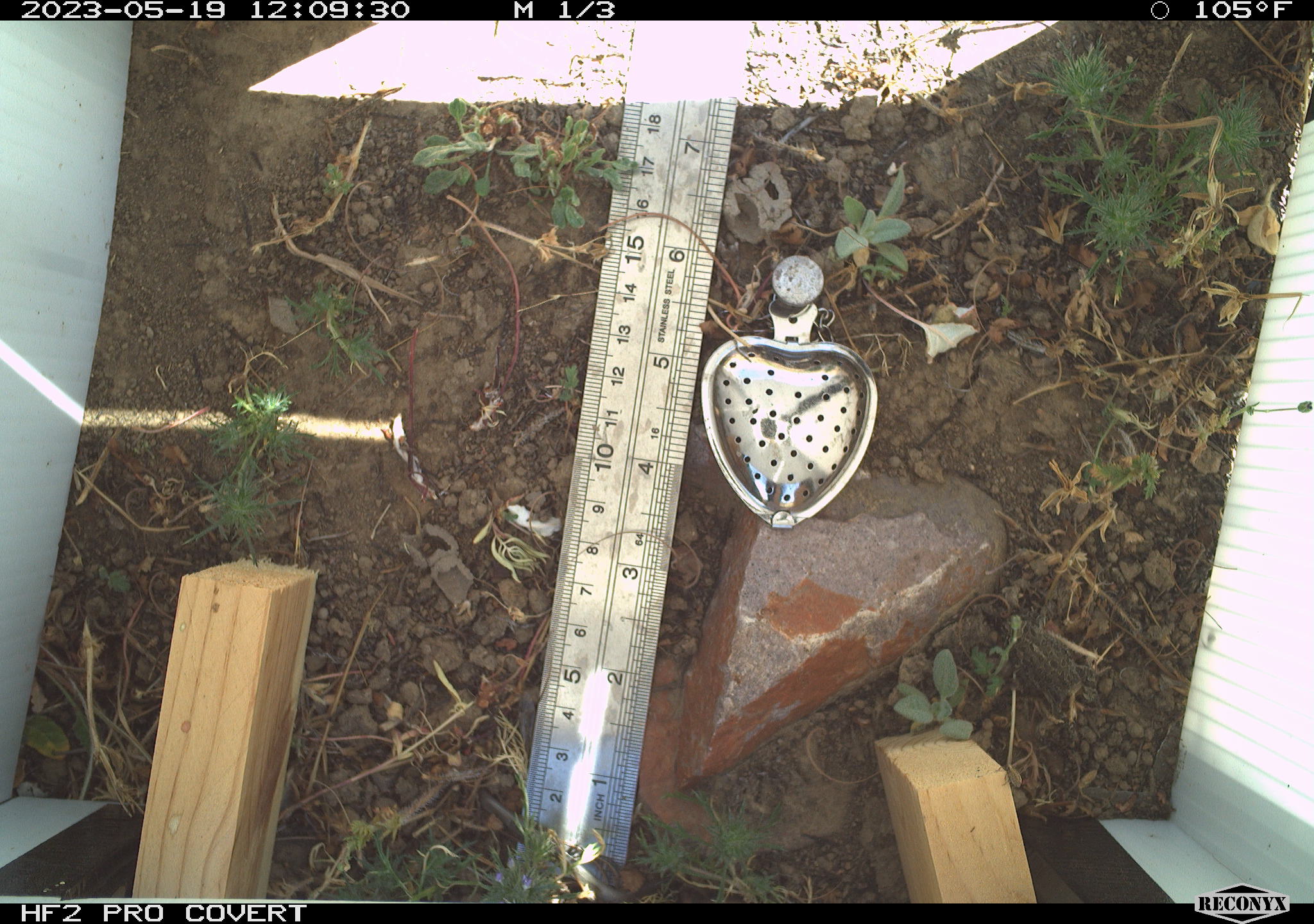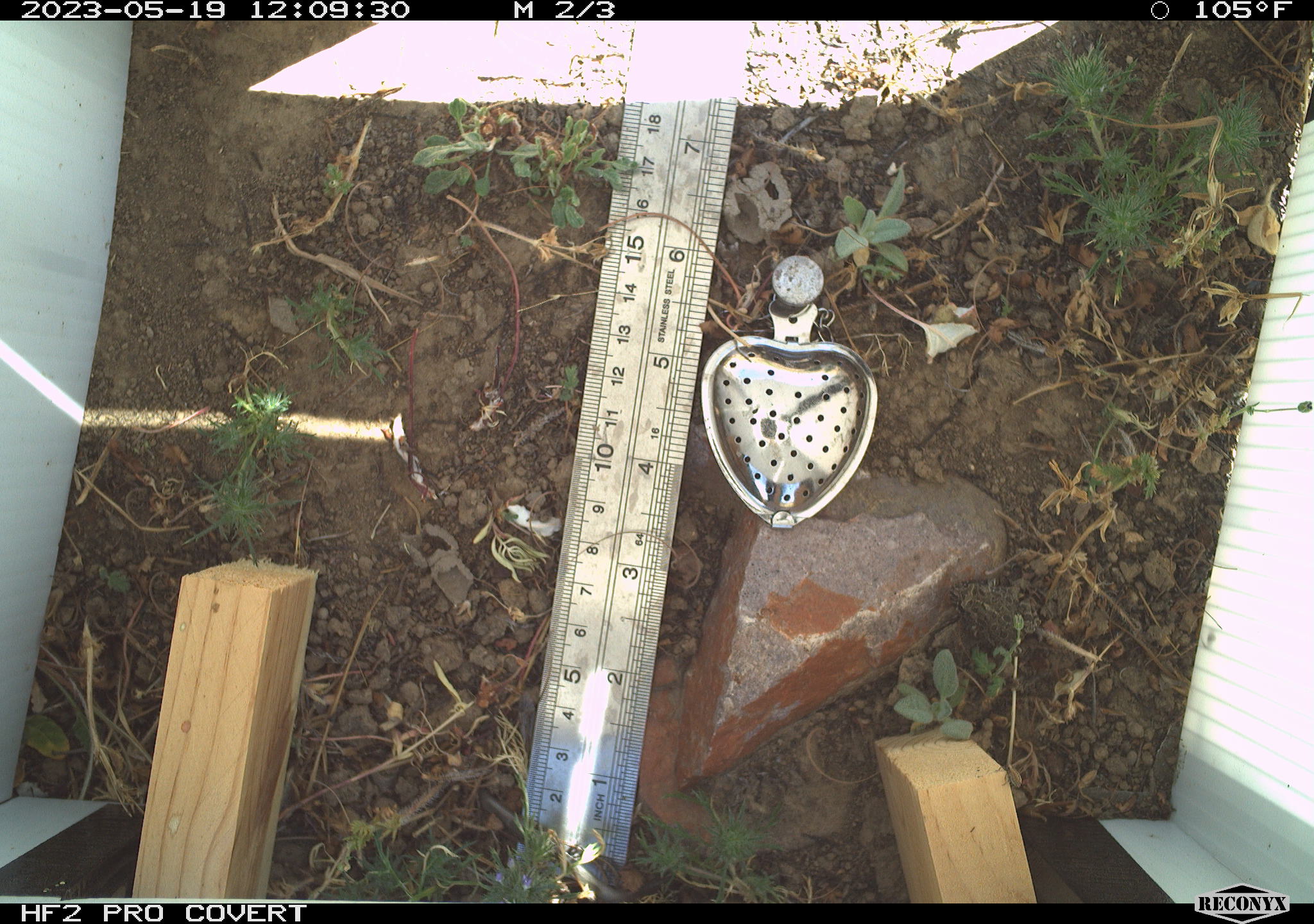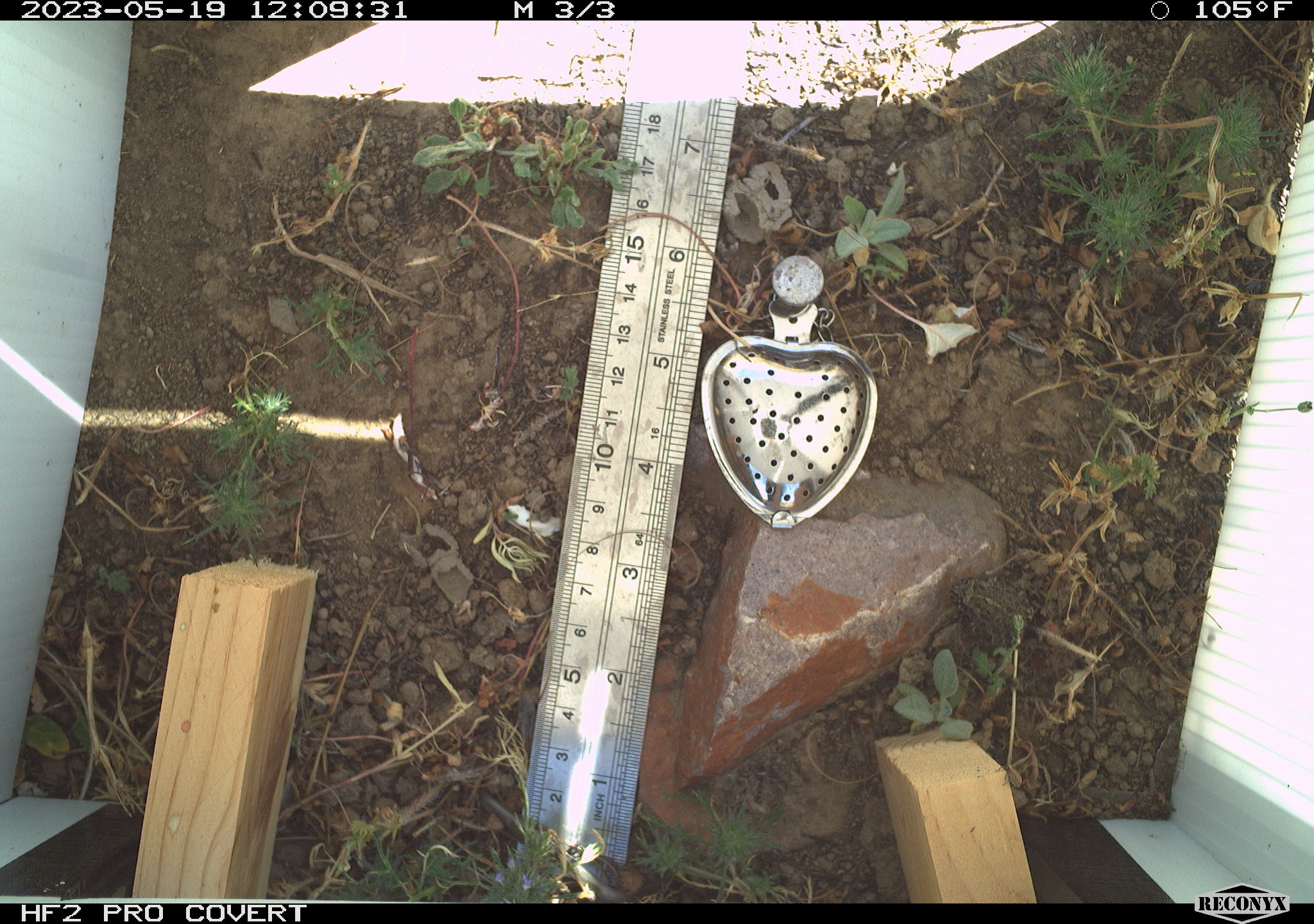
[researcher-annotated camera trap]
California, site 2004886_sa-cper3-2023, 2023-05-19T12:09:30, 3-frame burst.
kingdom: Animalia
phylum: Chordata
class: Amphibia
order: Anura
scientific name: Anura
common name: frogs